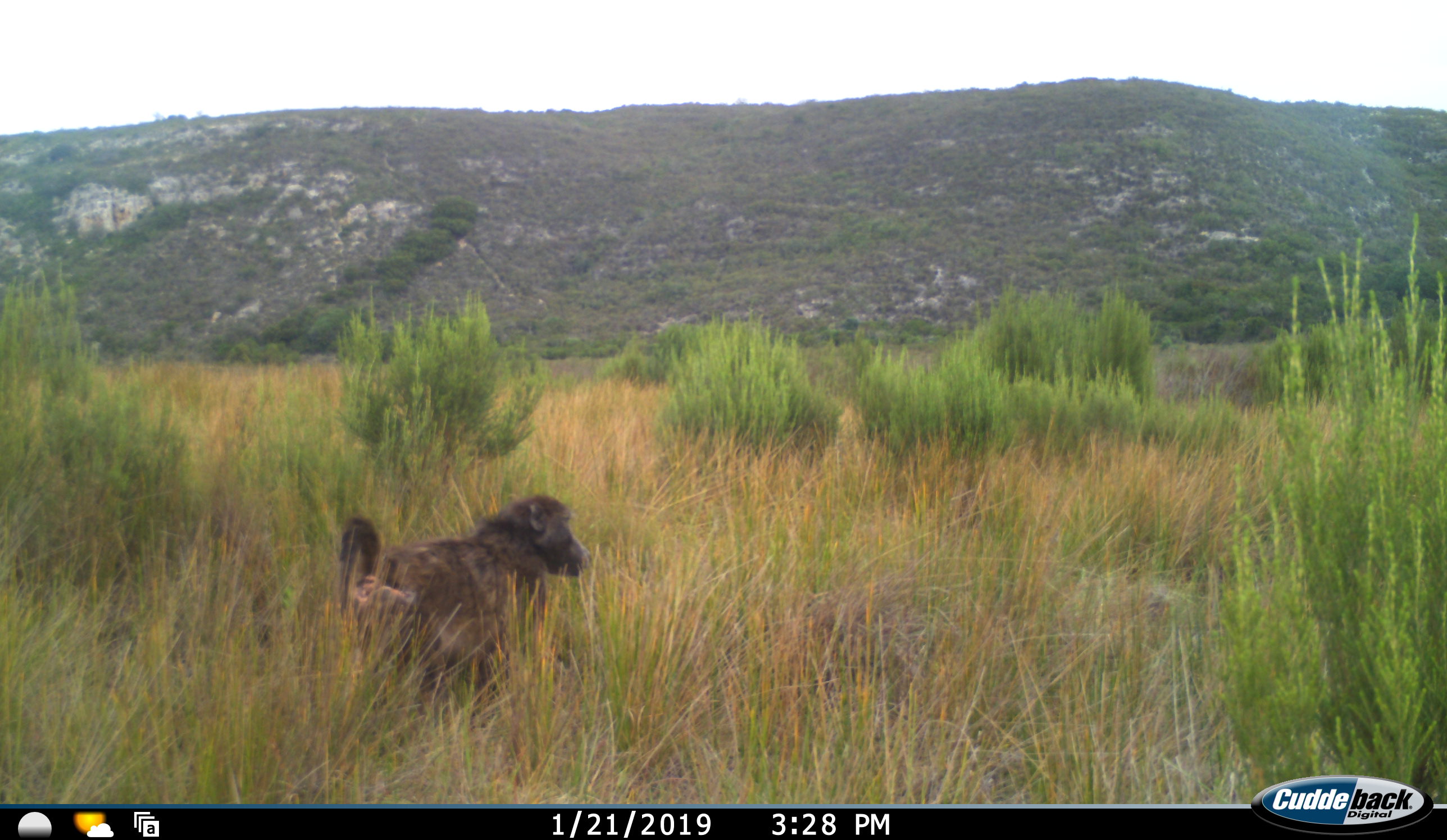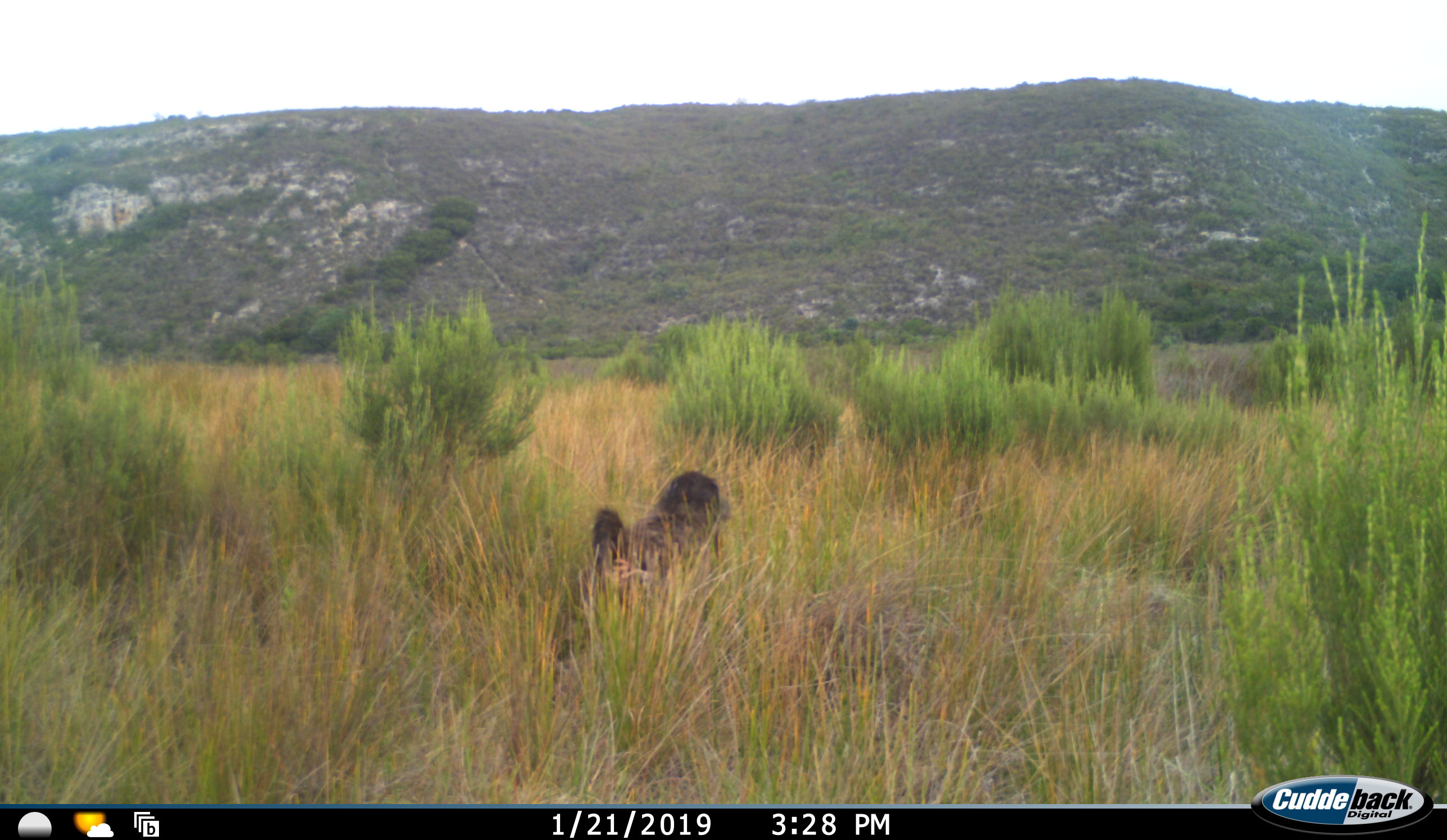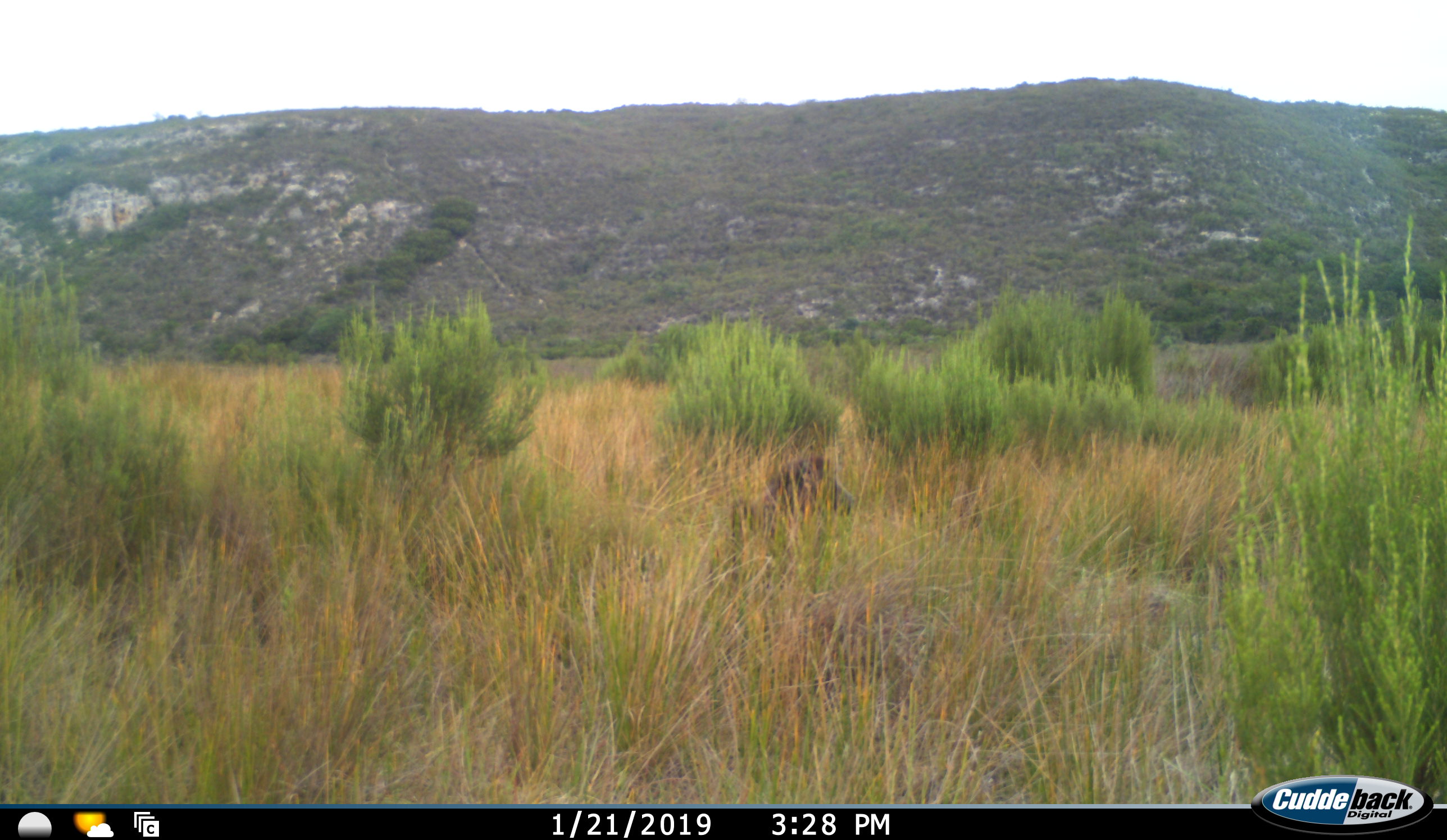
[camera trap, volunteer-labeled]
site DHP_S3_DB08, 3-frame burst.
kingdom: Animalia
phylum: Chordata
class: Mammalia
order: Primates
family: Cercopithecidae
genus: Papio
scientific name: Papio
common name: baboon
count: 1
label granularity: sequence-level